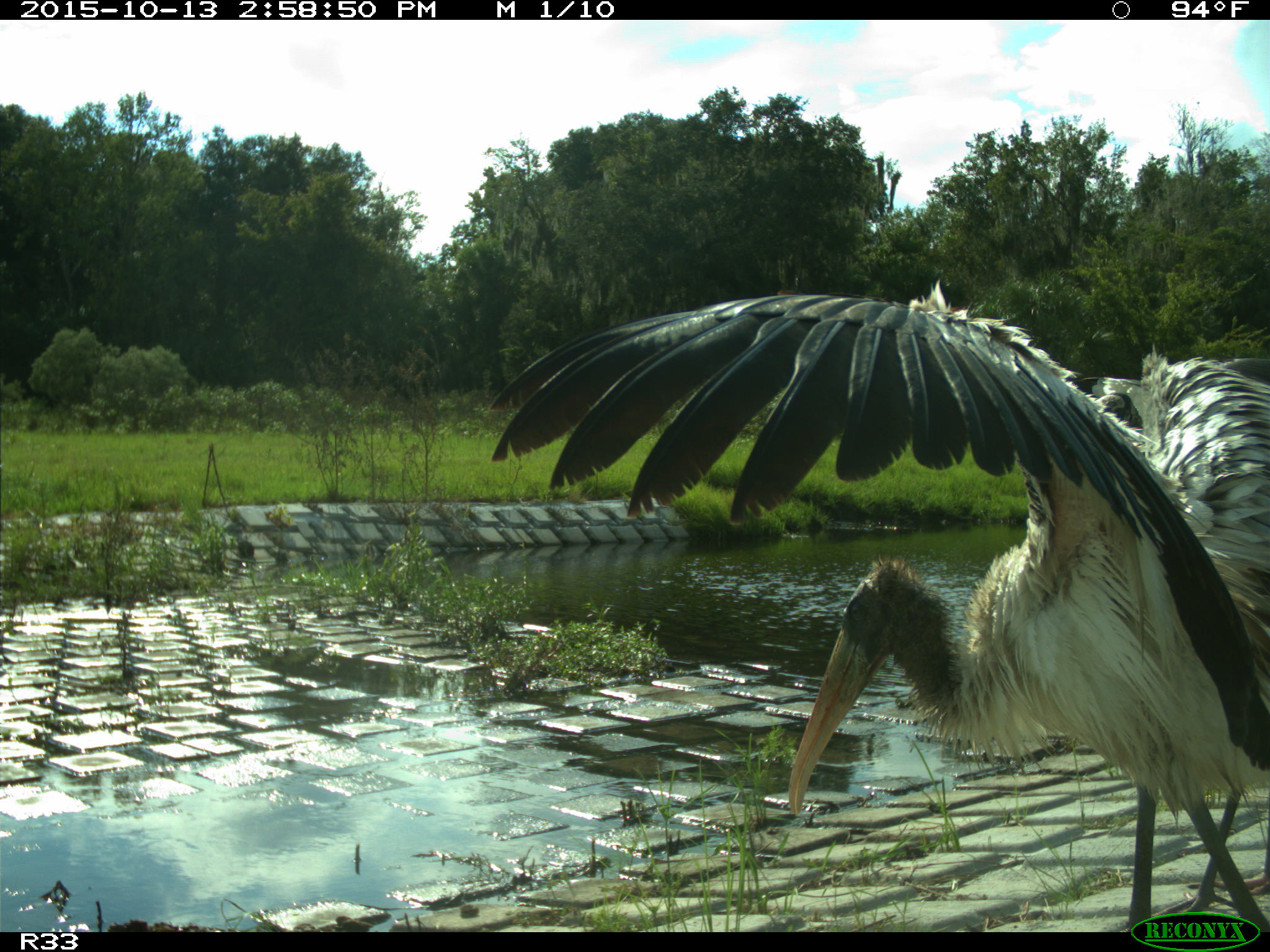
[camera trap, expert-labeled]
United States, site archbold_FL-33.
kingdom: Animalia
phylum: Chordata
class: Aves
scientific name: Aves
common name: birds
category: unidentified bird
Unidentified bird (birds) (Aves).